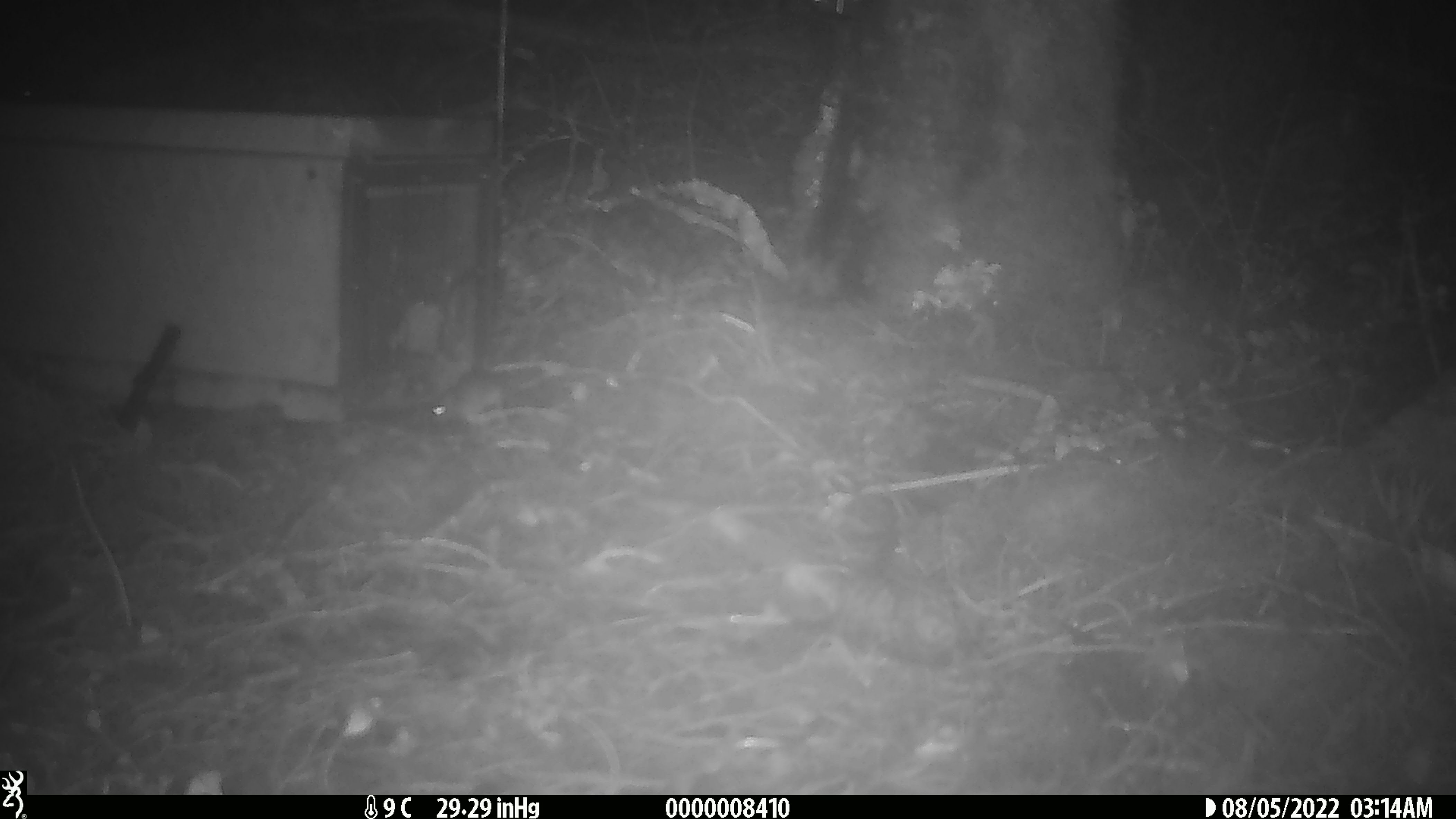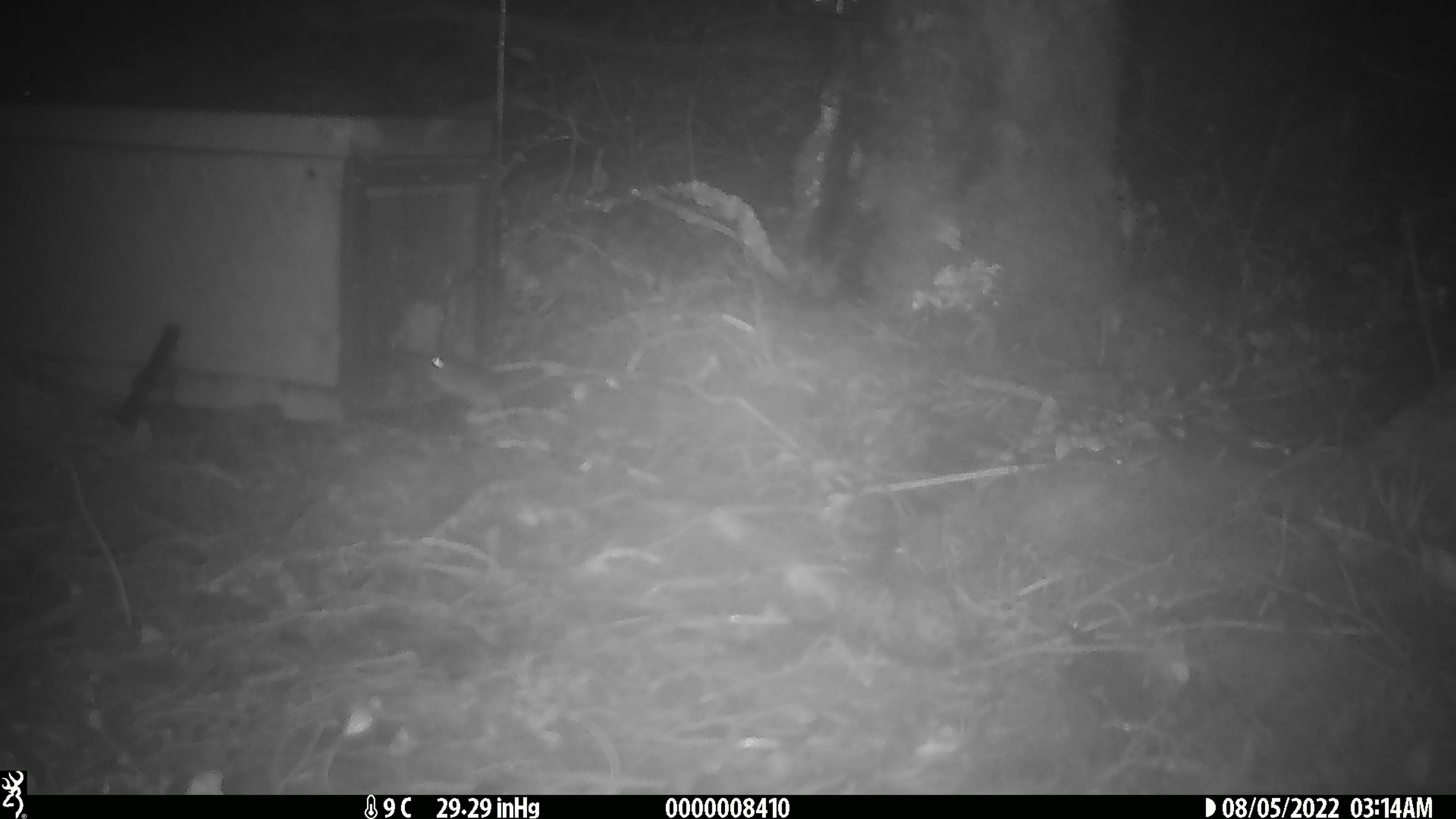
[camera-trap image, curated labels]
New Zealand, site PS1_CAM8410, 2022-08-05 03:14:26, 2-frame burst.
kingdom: Animalia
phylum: Chordata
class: Mammalia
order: Rodentia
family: Muridae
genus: Mus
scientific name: Mus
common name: mouse